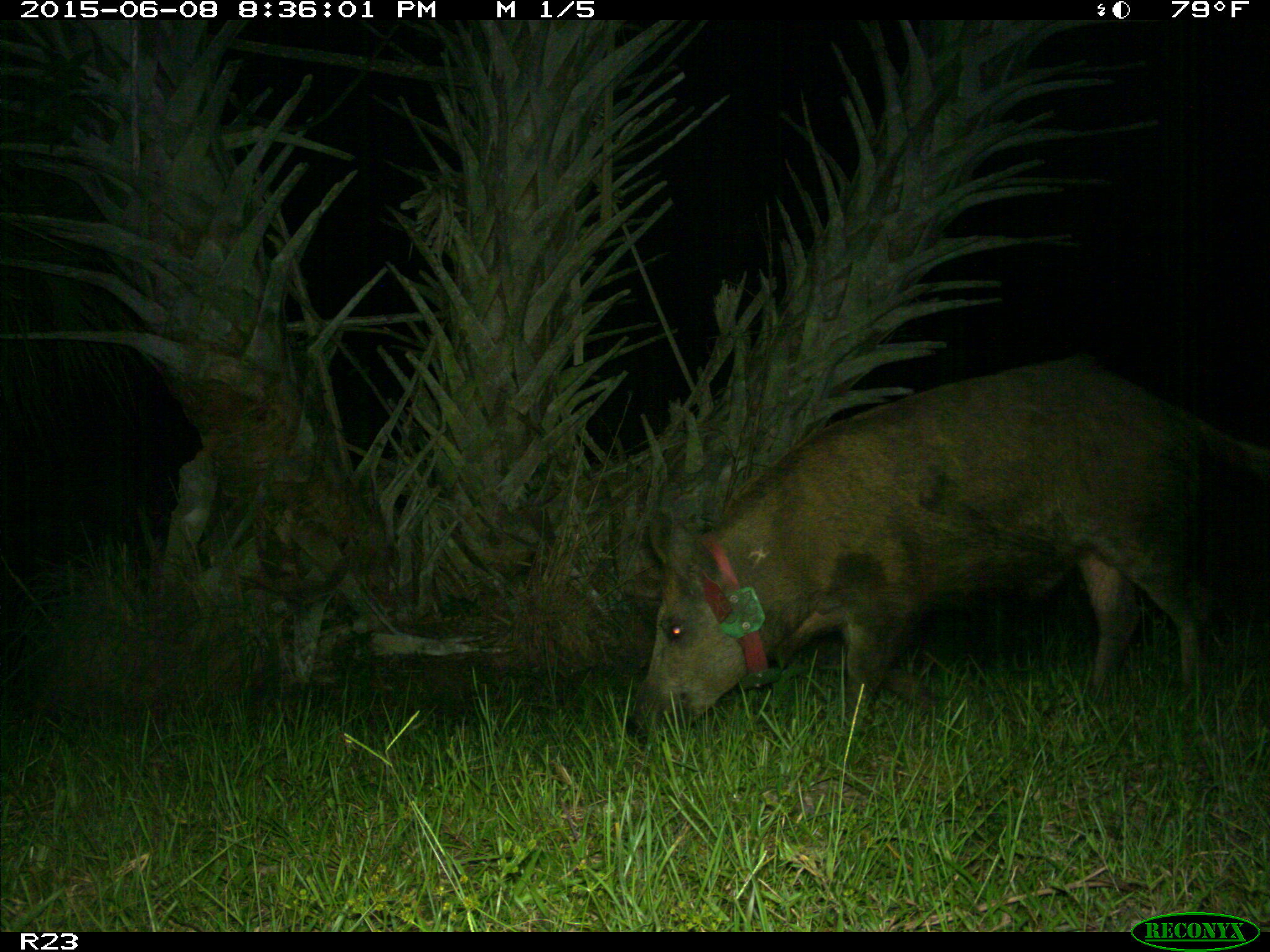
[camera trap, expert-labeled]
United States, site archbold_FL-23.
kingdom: Animalia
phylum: Chordata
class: Mammalia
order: Artiodactyla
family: Bovidae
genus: Bos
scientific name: Bos taurus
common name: domestic cow